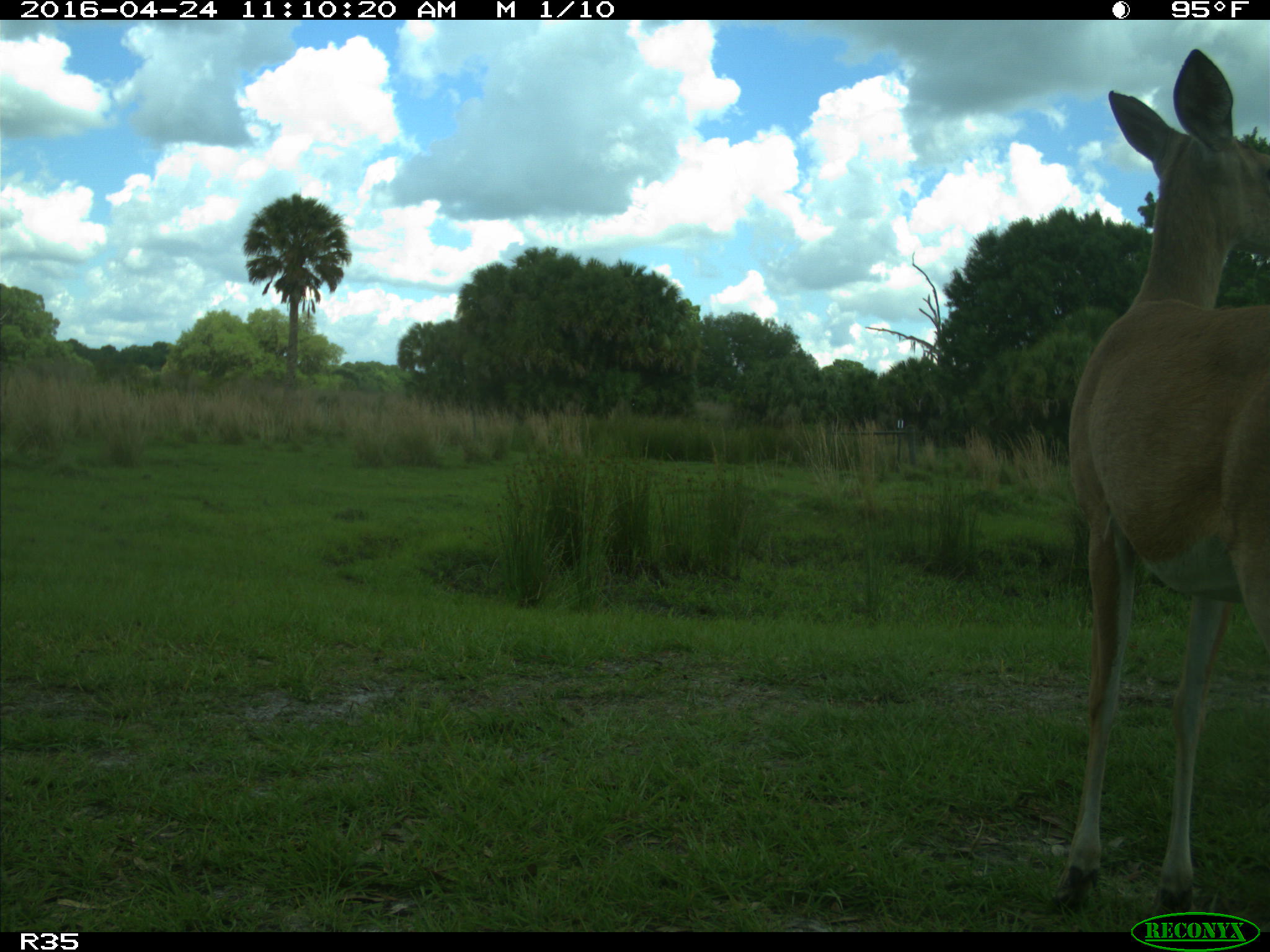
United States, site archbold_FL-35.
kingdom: Animalia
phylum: Chordata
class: Mammalia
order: Artiodactyla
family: Cervidae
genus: Odocoileus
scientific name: Odocoileus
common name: deer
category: unidentified deer